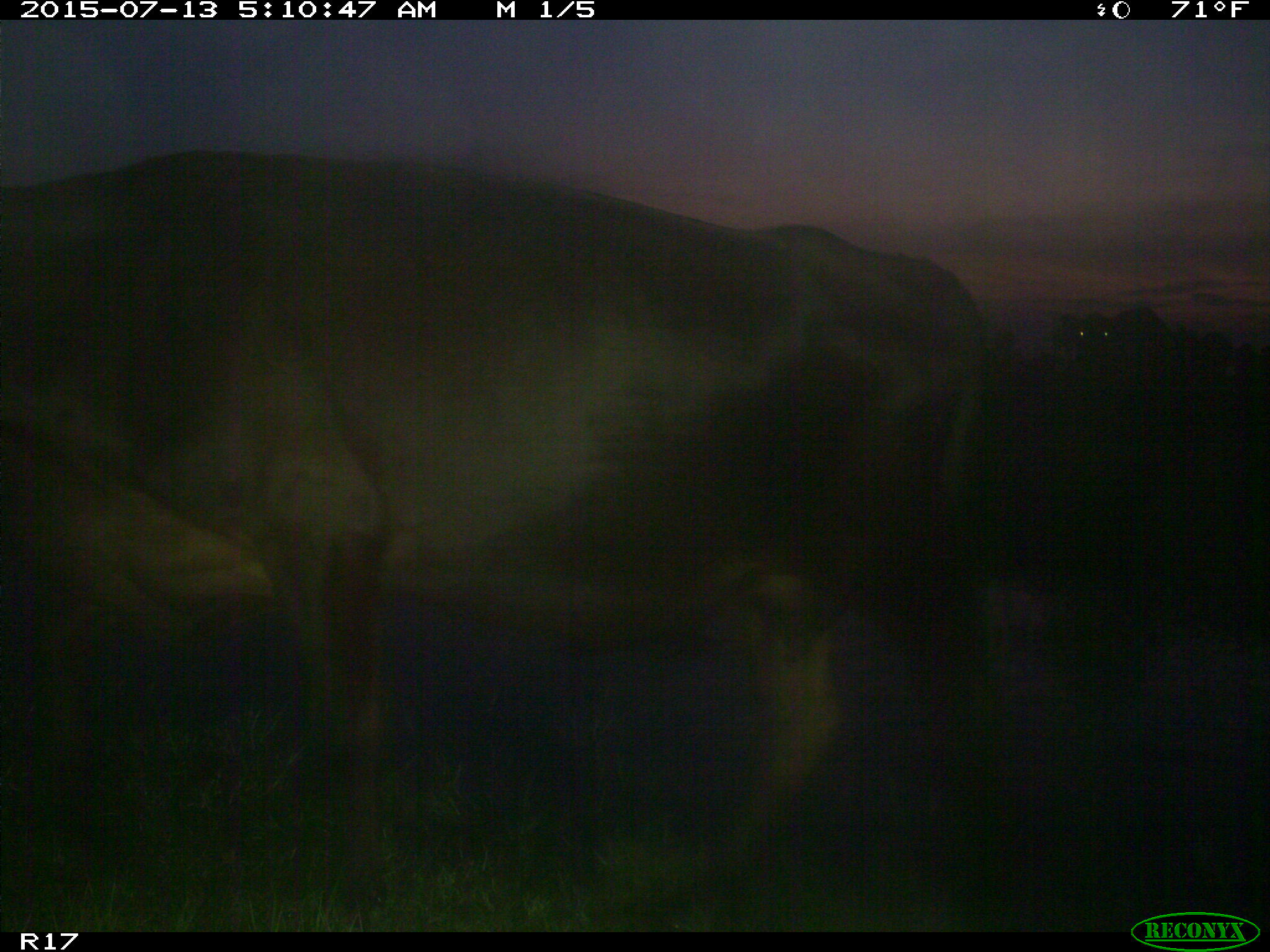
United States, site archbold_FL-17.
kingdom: Animalia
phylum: Chordata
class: Mammalia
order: Artiodactyla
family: Bovidae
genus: Bos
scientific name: Bos taurus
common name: domestic cow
Bos taurus (domestic cow).